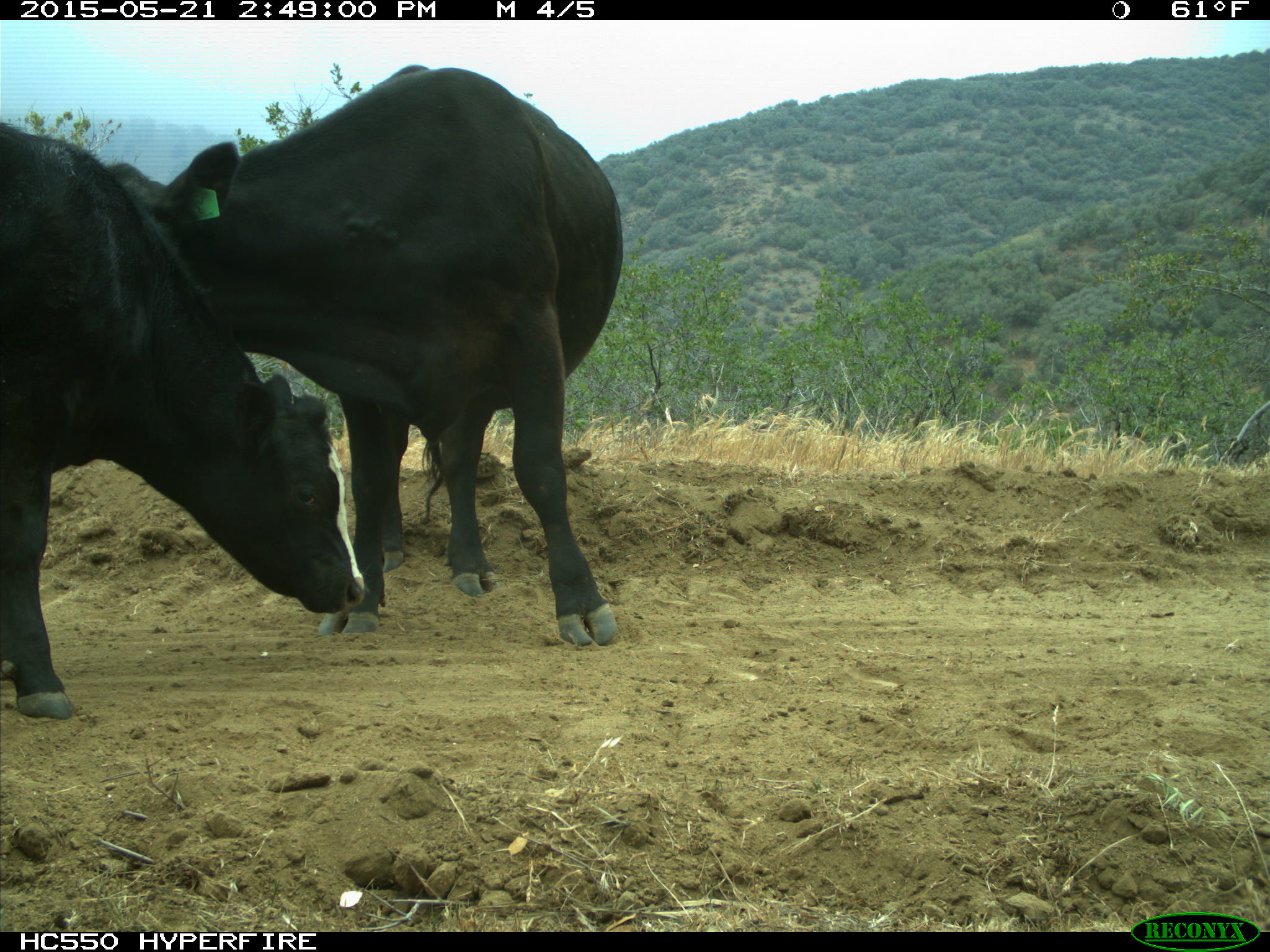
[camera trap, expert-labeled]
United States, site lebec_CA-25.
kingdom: Animalia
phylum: Chordata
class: Mammalia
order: Artiodactyla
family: Bovidae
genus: Bos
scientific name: Bos taurus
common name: domestic cow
Bos taurus (domestic cow).